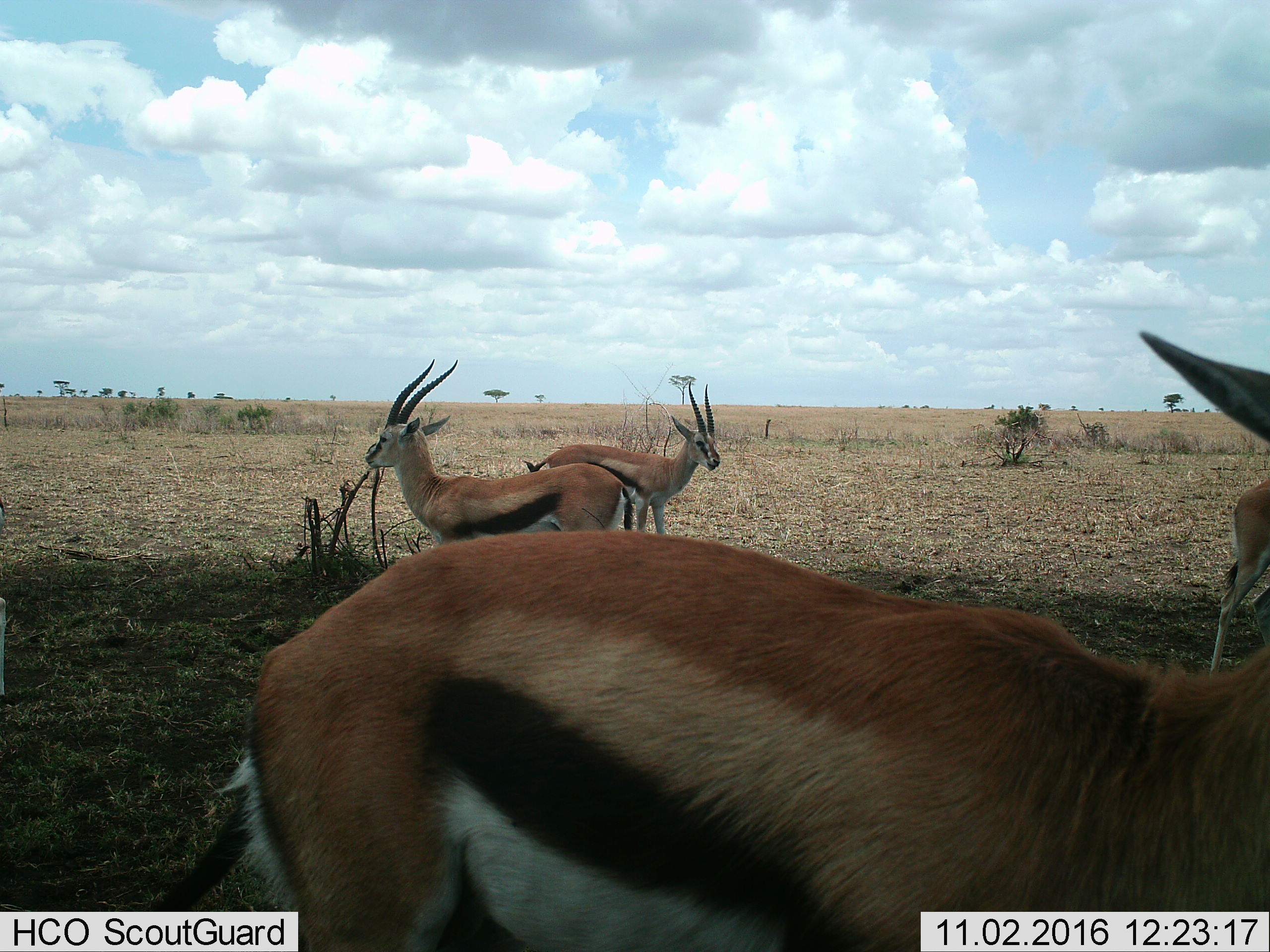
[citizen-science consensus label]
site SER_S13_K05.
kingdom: Animalia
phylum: Chordata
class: Mammalia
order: Artiodactyla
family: Bovidae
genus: Eudorcas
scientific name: Eudorcas thomsonii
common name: thomson's gazelle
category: gazellethomsons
Gazellethomsons (thomson's gazelle) (Eudorcas thomsonii), count 4. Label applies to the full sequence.